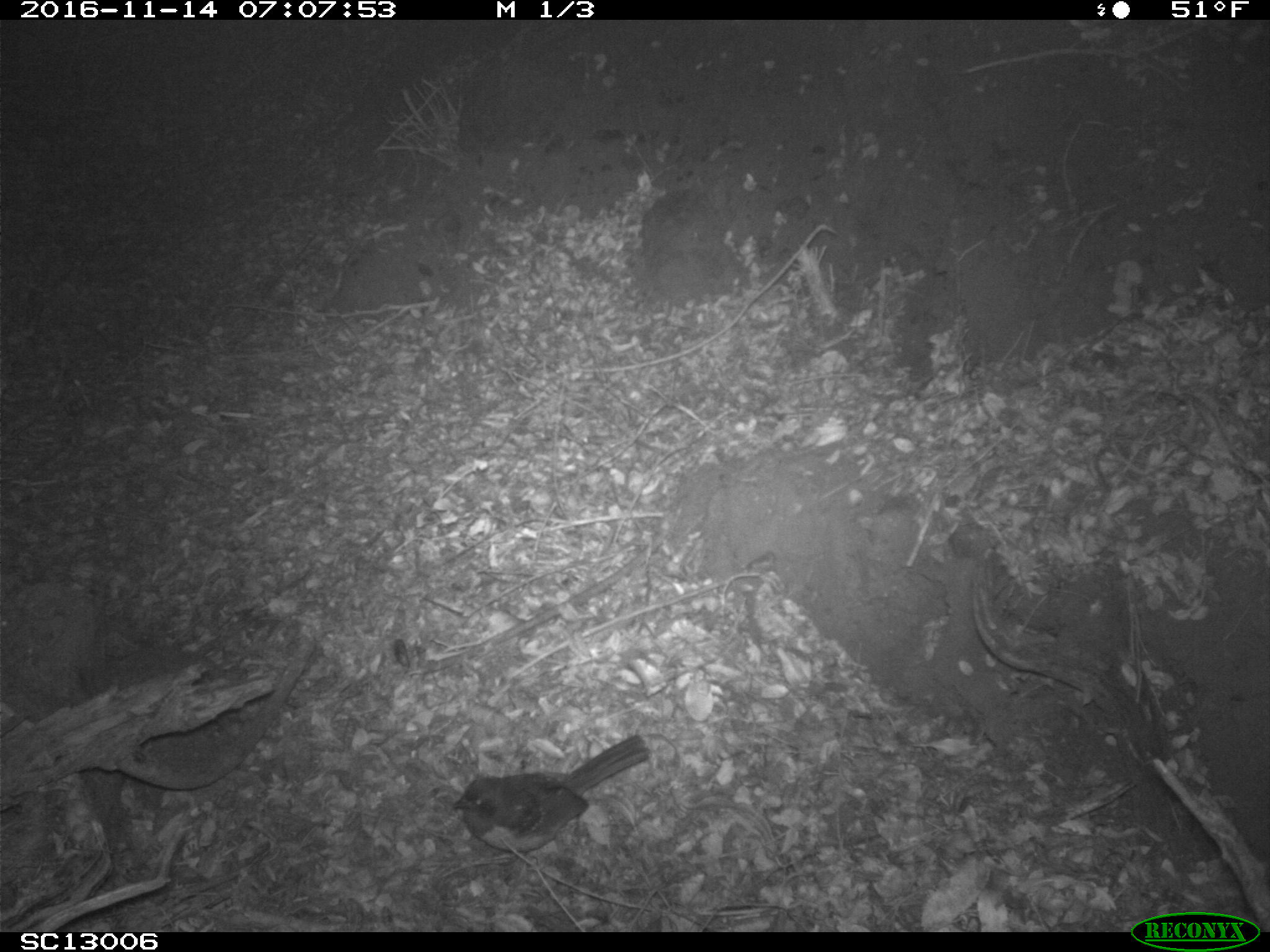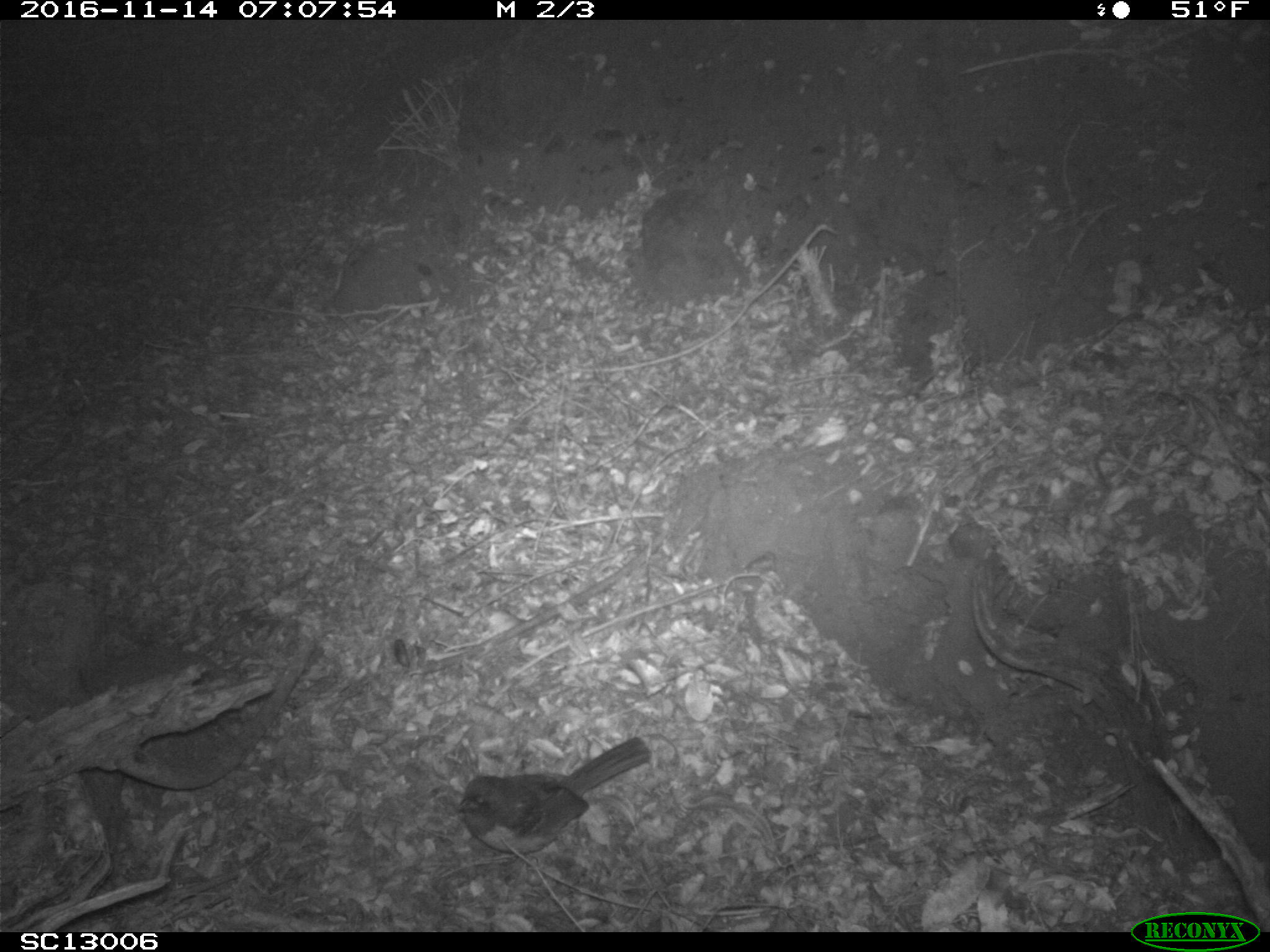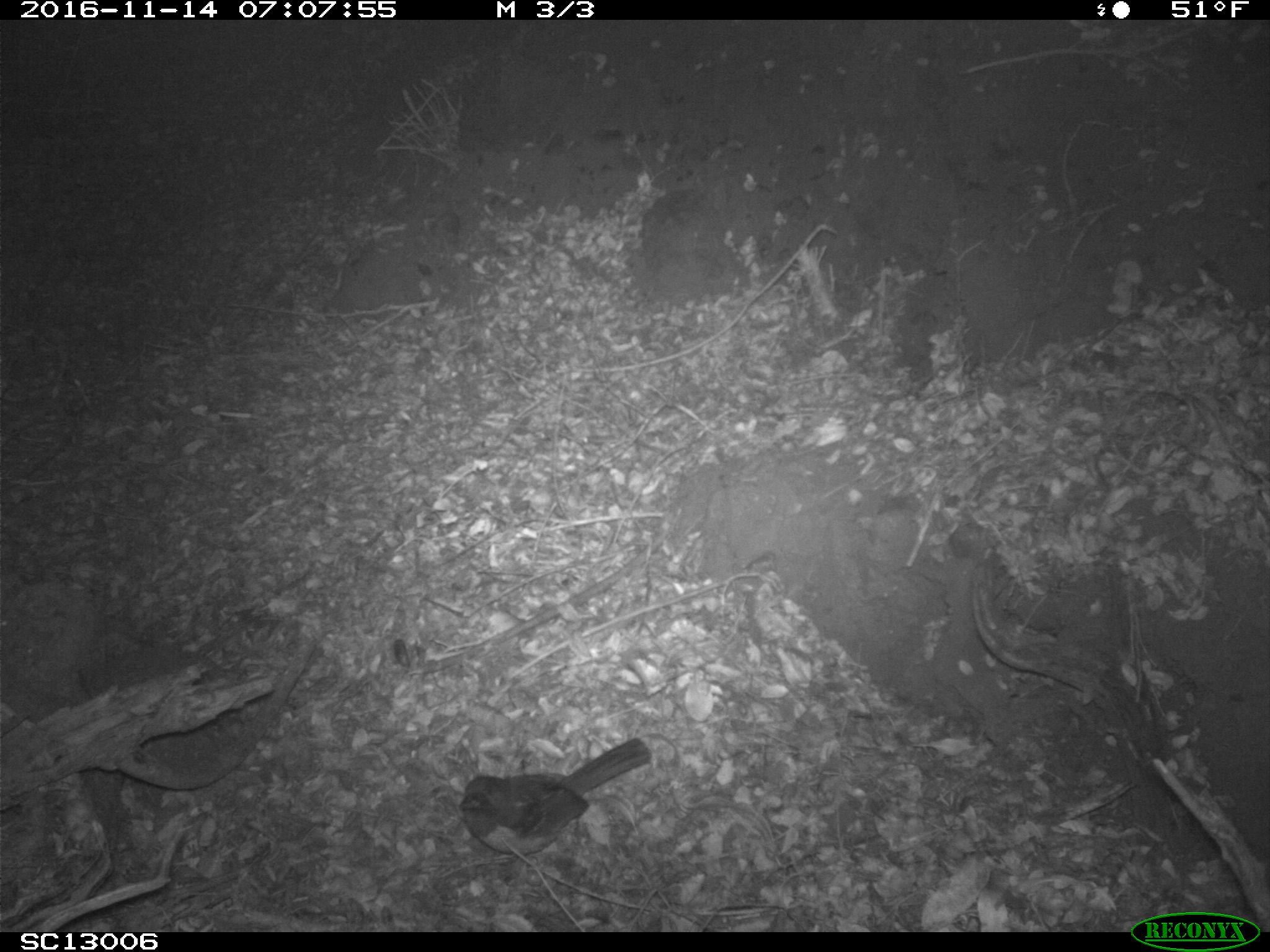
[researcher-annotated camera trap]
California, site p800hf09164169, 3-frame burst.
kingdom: Animalia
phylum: Chordata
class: Aves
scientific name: Aves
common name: bird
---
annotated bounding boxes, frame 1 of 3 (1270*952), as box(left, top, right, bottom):
bird: box(451, 734, 648, 881)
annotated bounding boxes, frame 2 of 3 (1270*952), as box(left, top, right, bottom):
bird: box(454, 734, 652, 865)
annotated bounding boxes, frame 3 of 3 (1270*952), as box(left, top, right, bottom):
bird: box(457, 738, 652, 867)